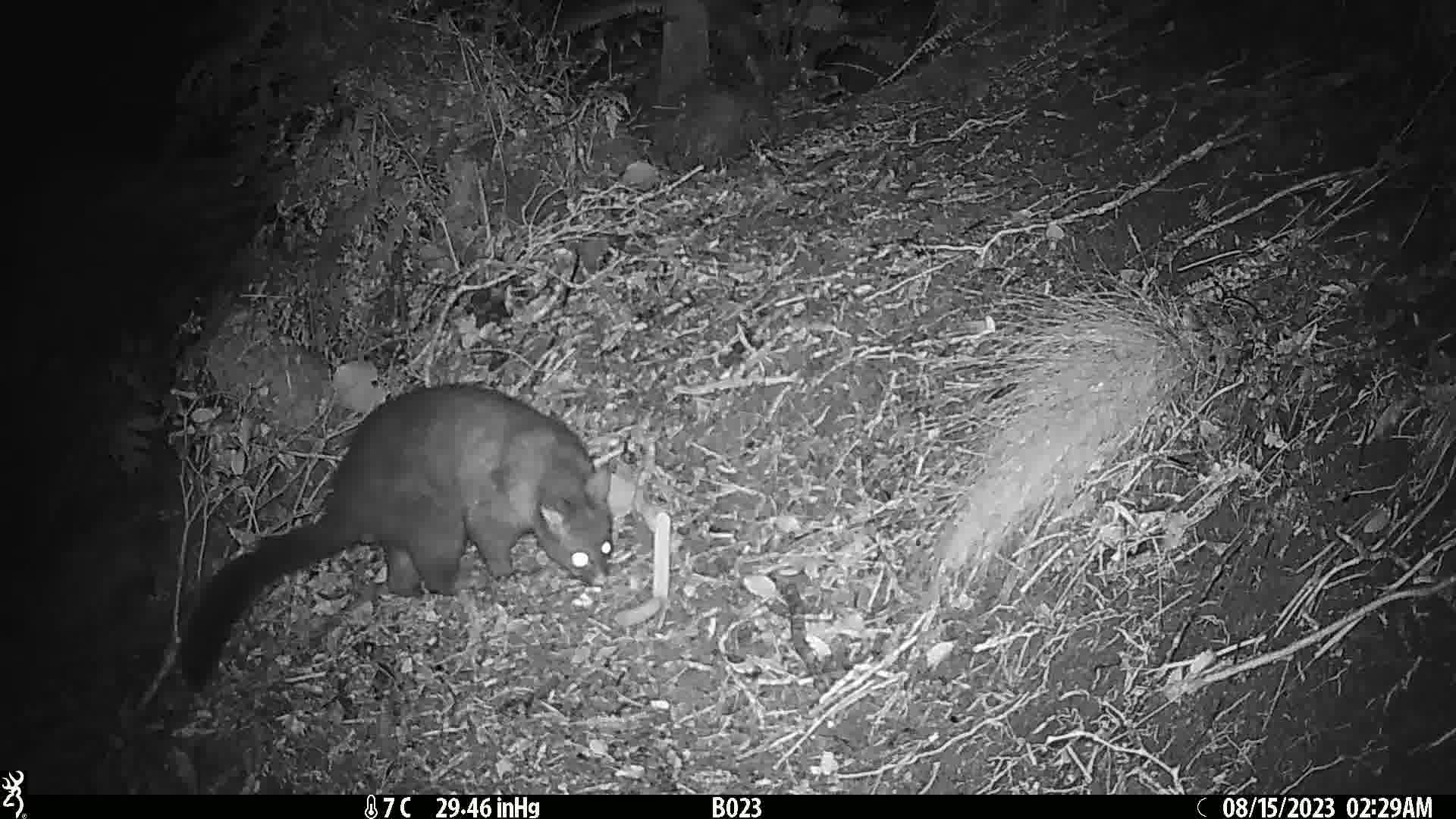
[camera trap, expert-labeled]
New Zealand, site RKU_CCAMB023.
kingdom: Animalia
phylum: Chordata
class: Mammalia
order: Diprotodontia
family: Phalangeridae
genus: Trichosurus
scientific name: Trichosurus vulpecula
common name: common brushtail possum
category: possum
Possum (common brushtail possum) (Trichosurus vulpecula).